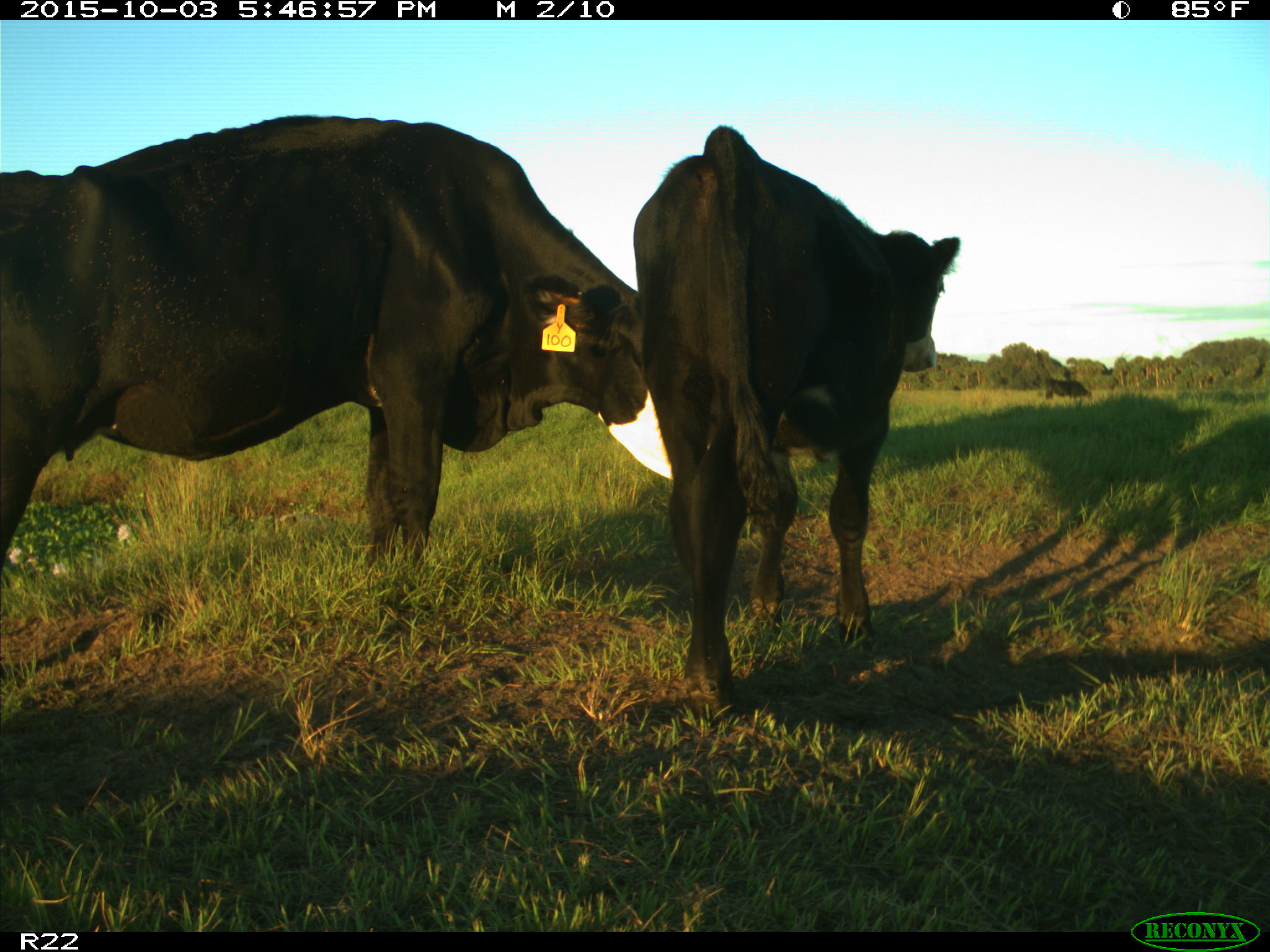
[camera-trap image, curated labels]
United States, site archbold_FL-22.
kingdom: Animalia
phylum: Chordata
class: Mammalia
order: Artiodactyla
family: Bovidae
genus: Bos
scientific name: Bos taurus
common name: domestic cow